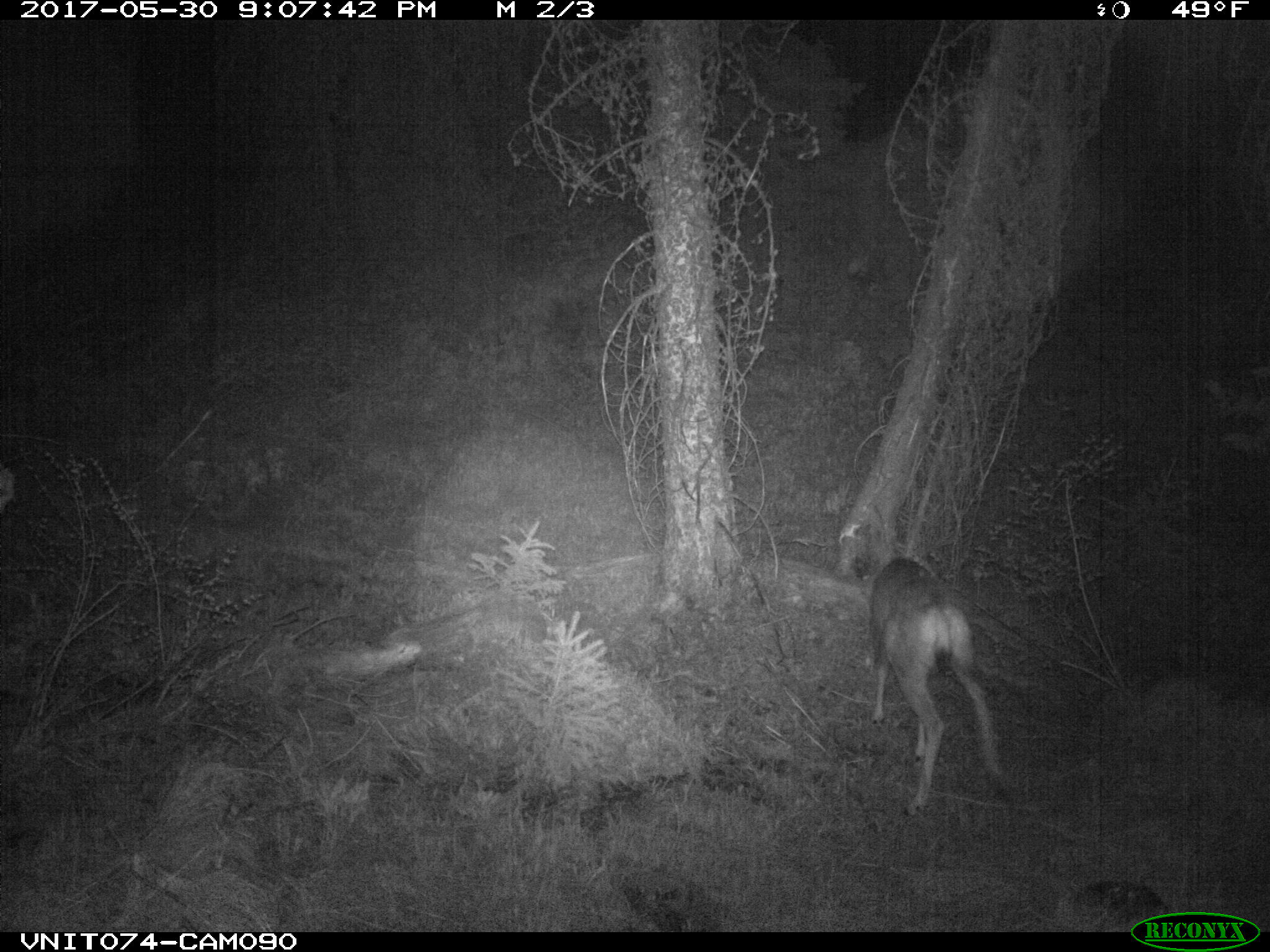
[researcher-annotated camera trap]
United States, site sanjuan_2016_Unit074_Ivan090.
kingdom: Animalia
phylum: Chordata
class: Mammalia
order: Artiodactyla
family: Cervidae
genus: Odocoileus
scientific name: Odocoileus hemionus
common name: mule deer